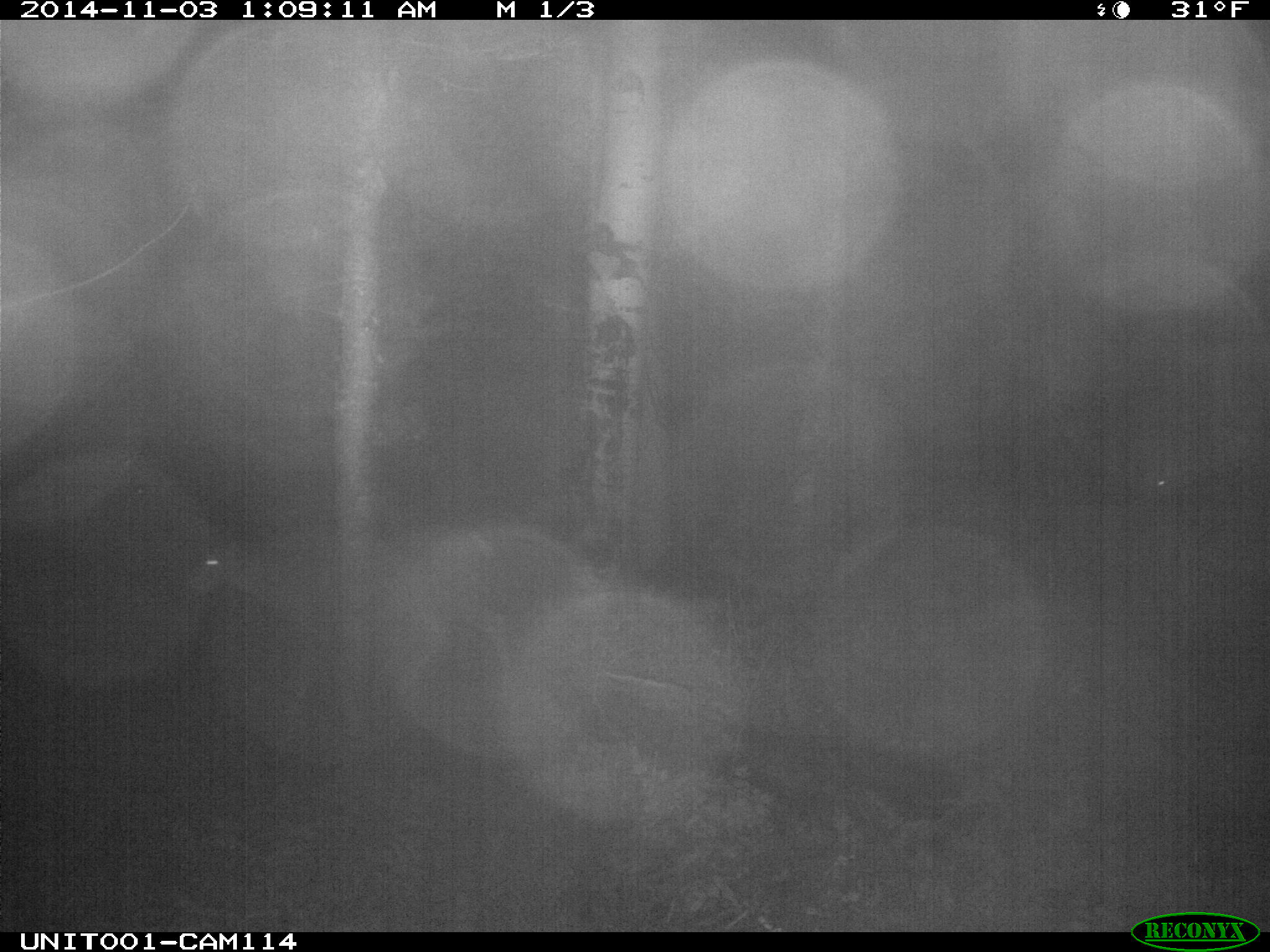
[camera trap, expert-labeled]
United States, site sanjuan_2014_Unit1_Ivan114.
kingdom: Animalia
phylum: Chordata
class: Mammalia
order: Artiodactyla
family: Cervidae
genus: Odocoileus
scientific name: Odocoileus hemionus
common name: mule deer